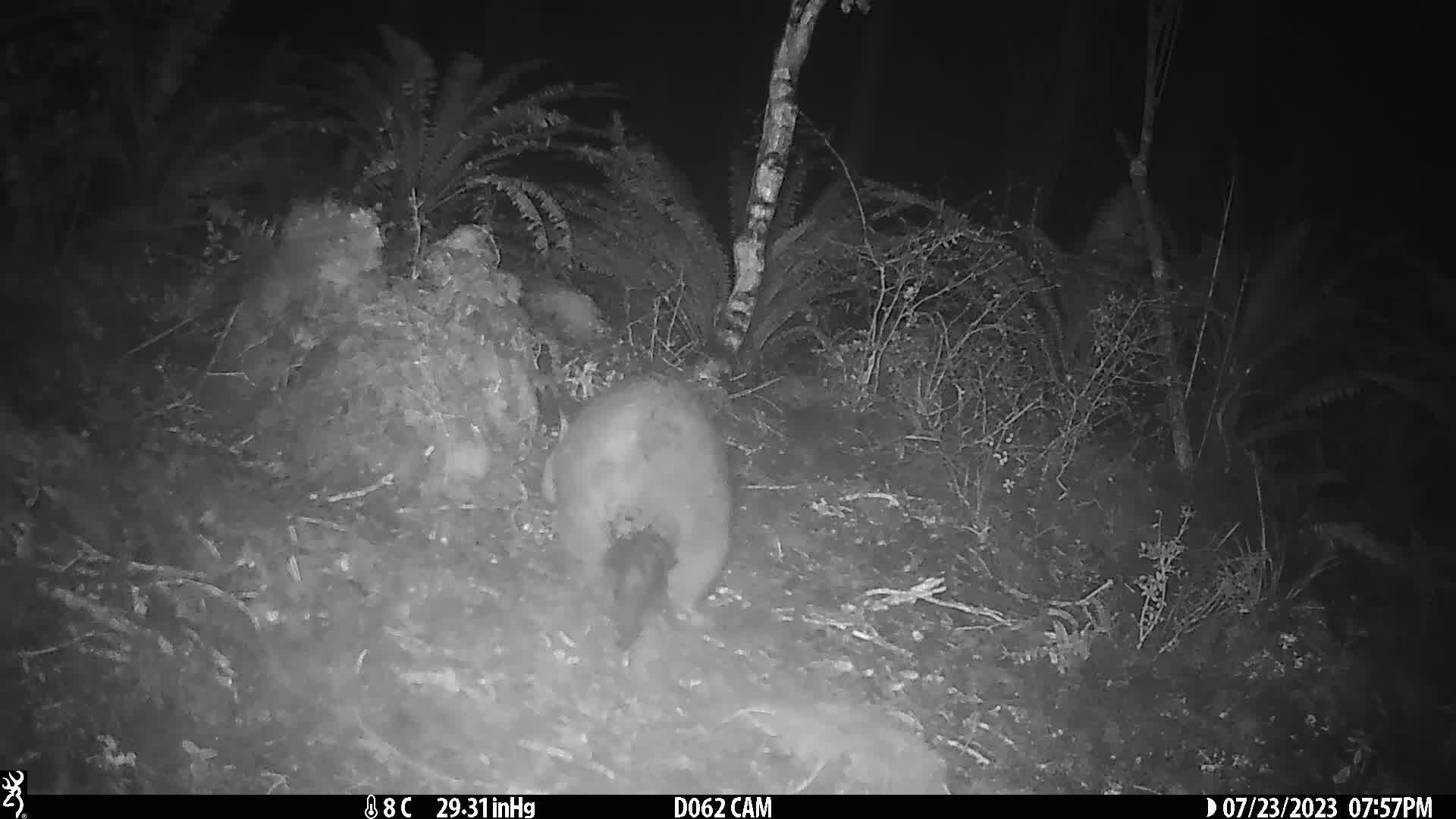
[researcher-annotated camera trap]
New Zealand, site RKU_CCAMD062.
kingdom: Animalia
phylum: Chordata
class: Mammalia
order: Diprotodontia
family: Phalangeridae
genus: Trichosurus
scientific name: Trichosurus vulpecula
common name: common brushtail possum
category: possum